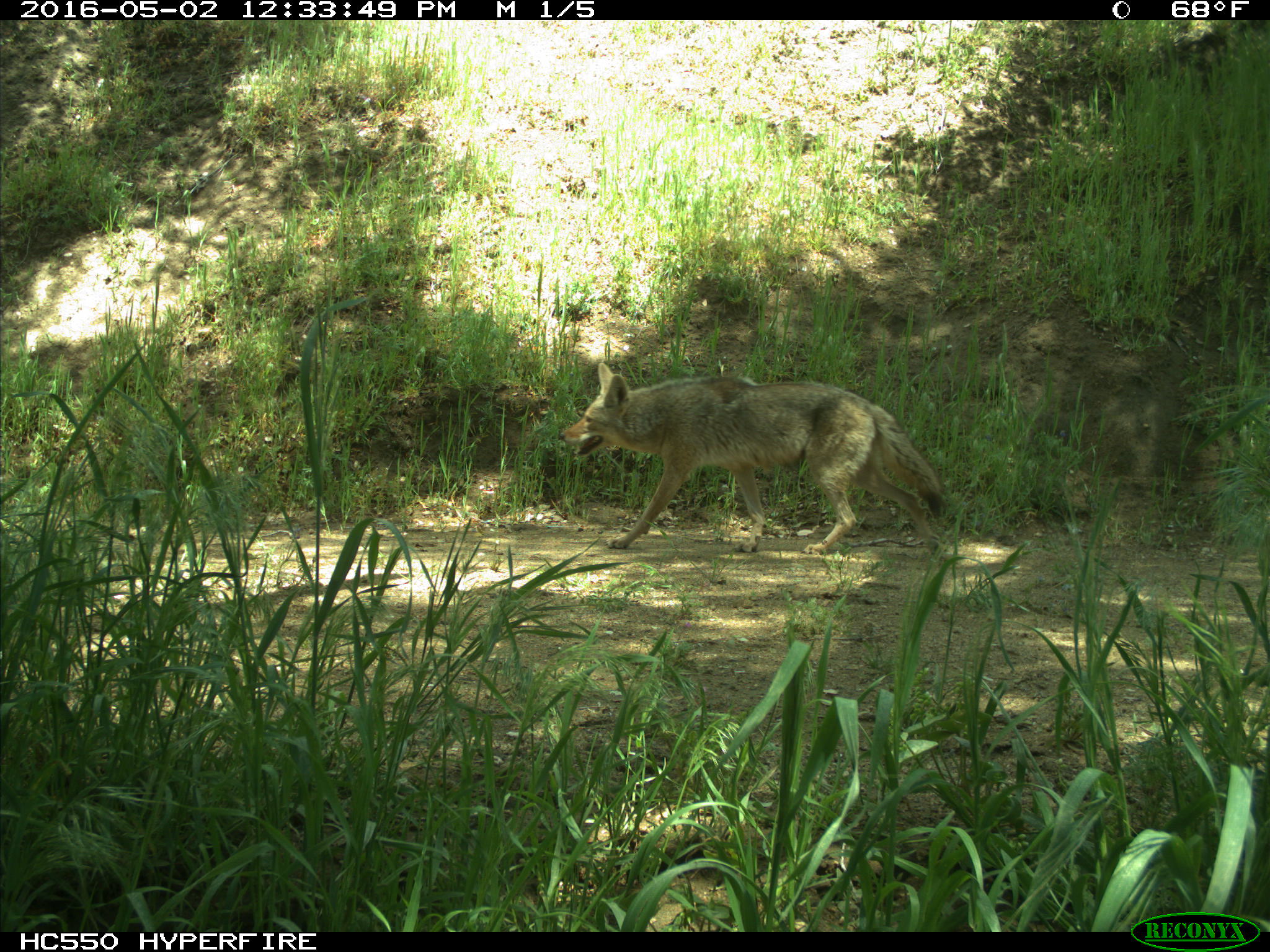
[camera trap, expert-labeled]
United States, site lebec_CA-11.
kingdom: Animalia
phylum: Chordata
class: Mammalia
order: Carnivora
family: Canidae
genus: Canis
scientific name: Canis latrans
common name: coyote